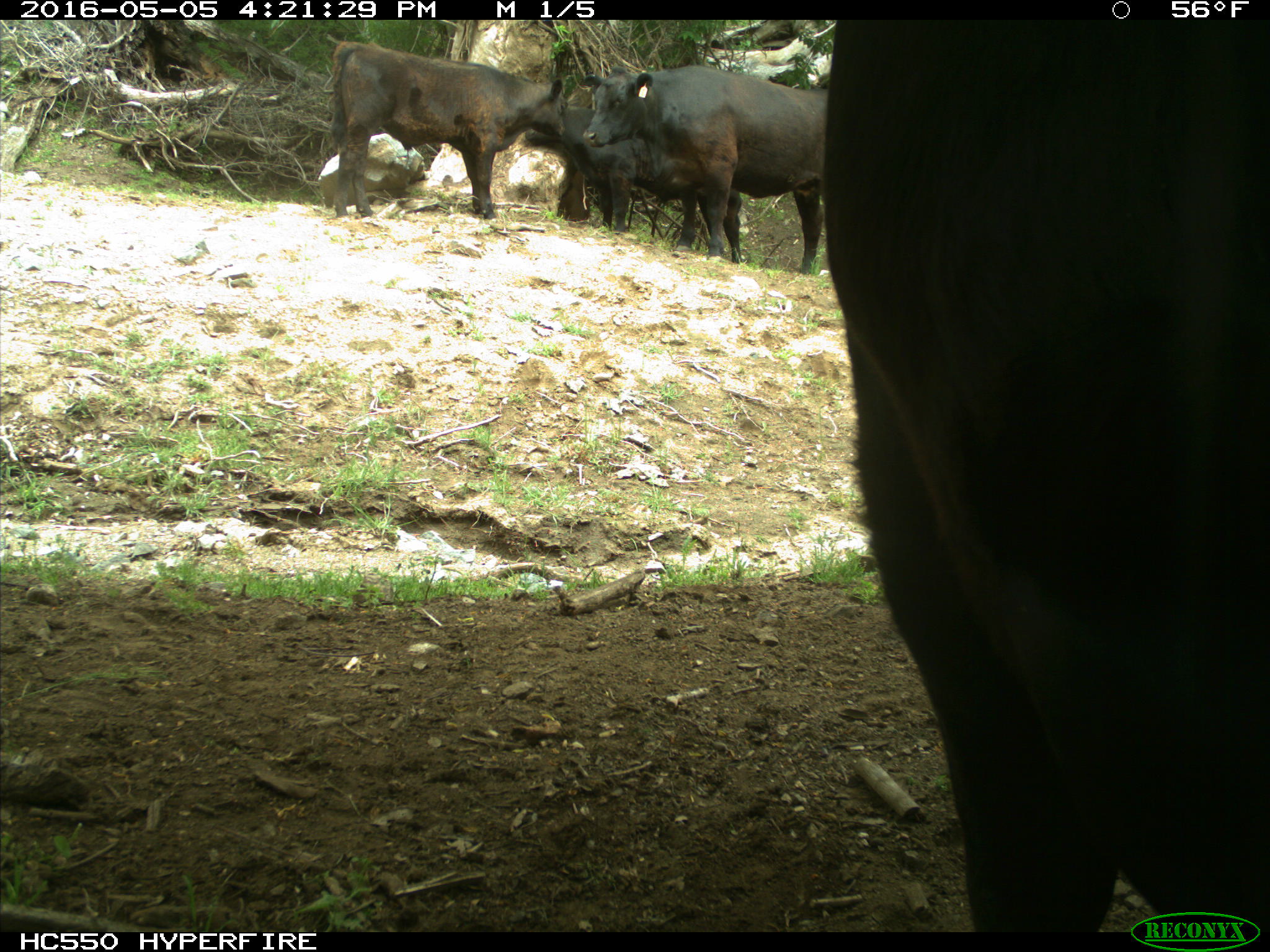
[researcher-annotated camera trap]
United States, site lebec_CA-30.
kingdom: Animalia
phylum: Chordata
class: Mammalia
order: Artiodactyla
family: Bovidae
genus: Bos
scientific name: Bos taurus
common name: domestic cow